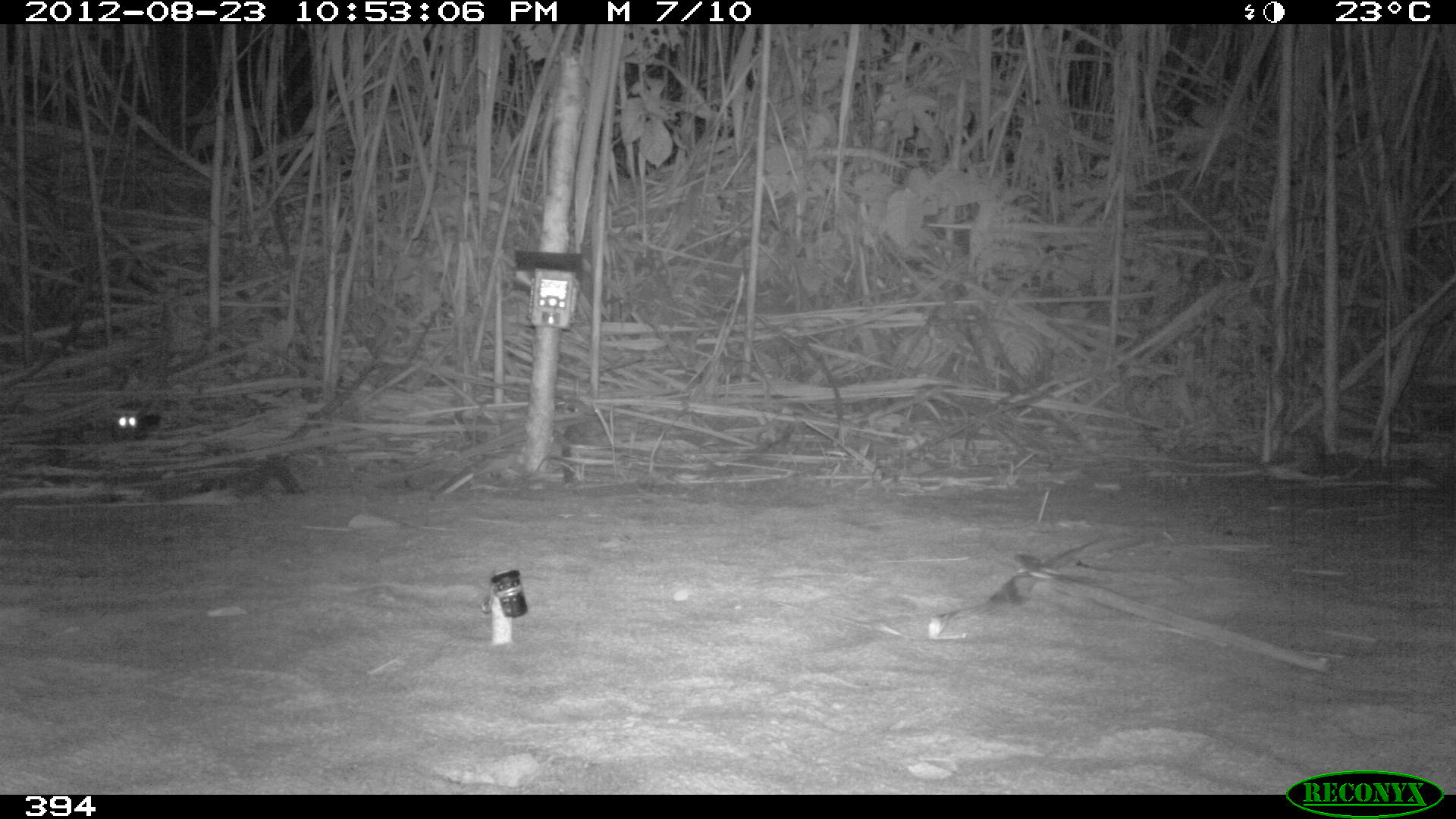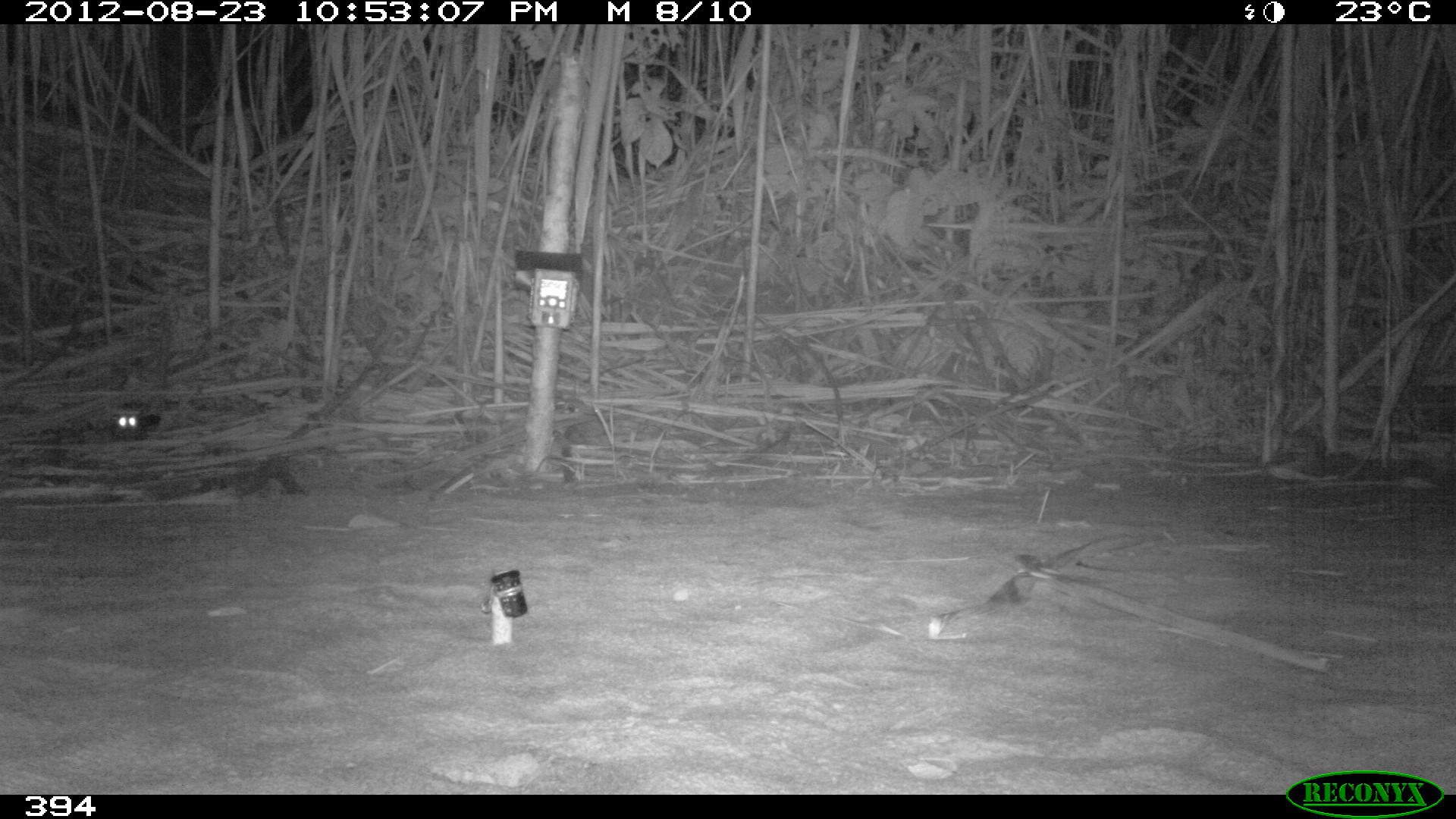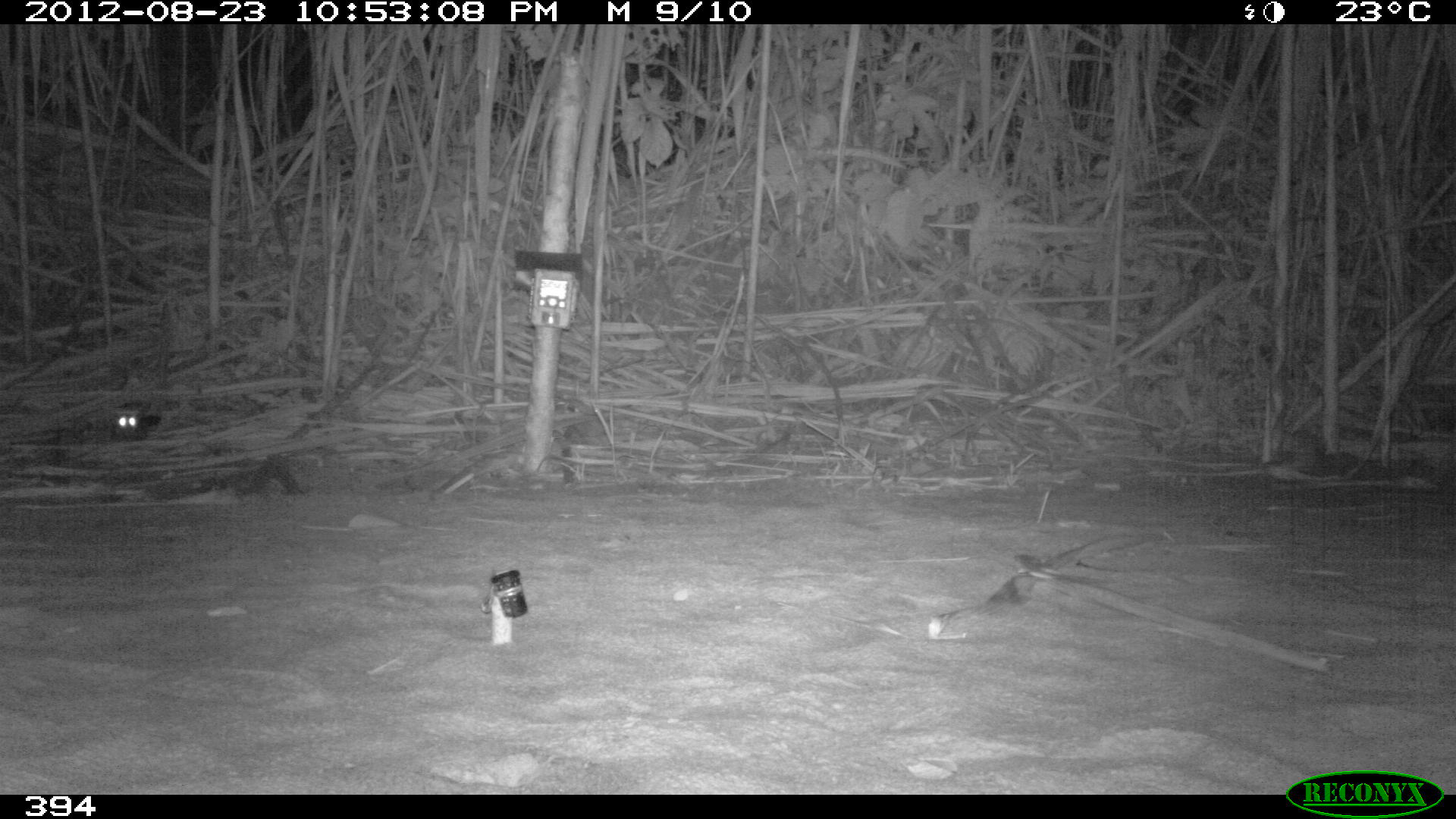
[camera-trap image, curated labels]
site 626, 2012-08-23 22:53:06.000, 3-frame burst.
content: unidentified animal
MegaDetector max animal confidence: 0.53